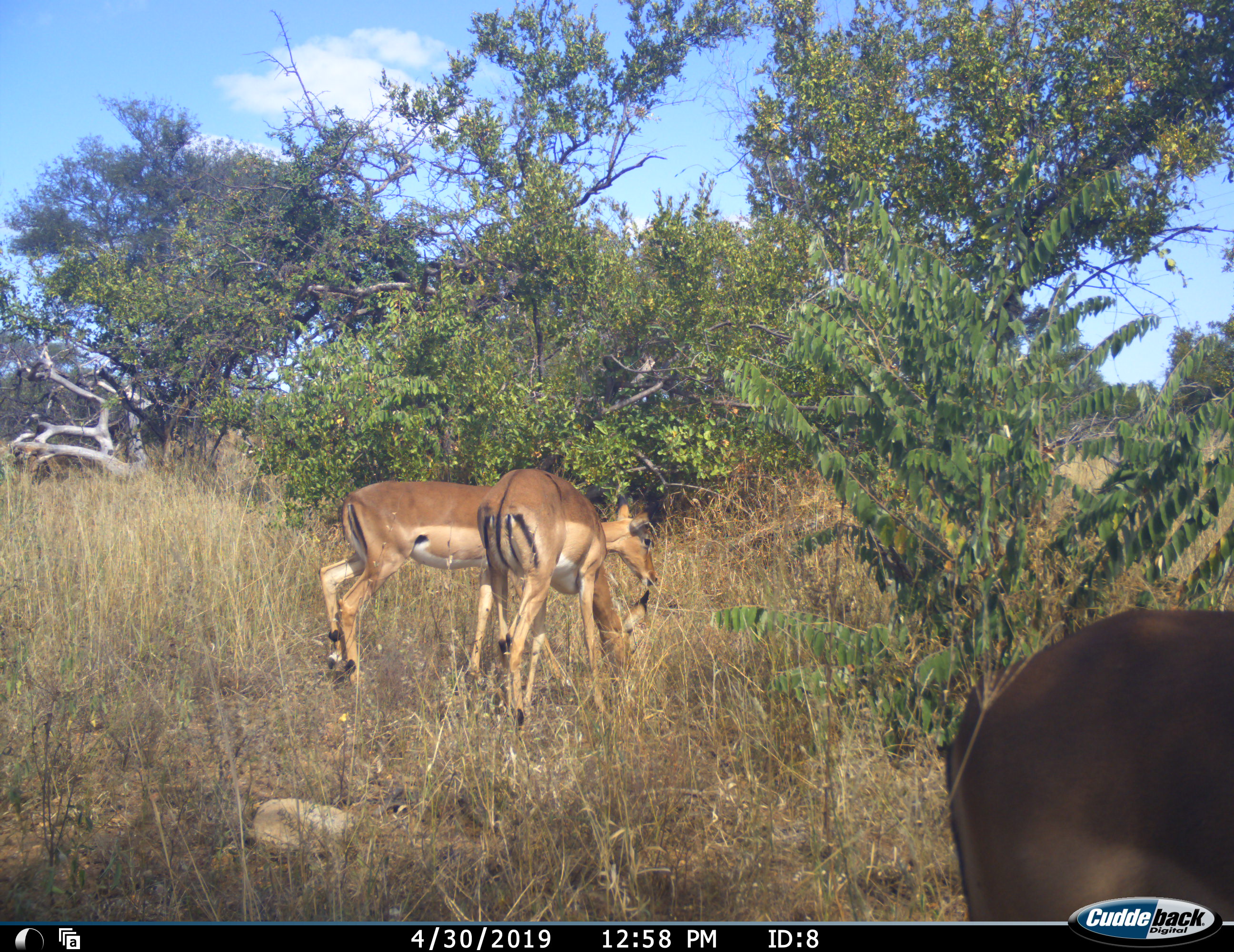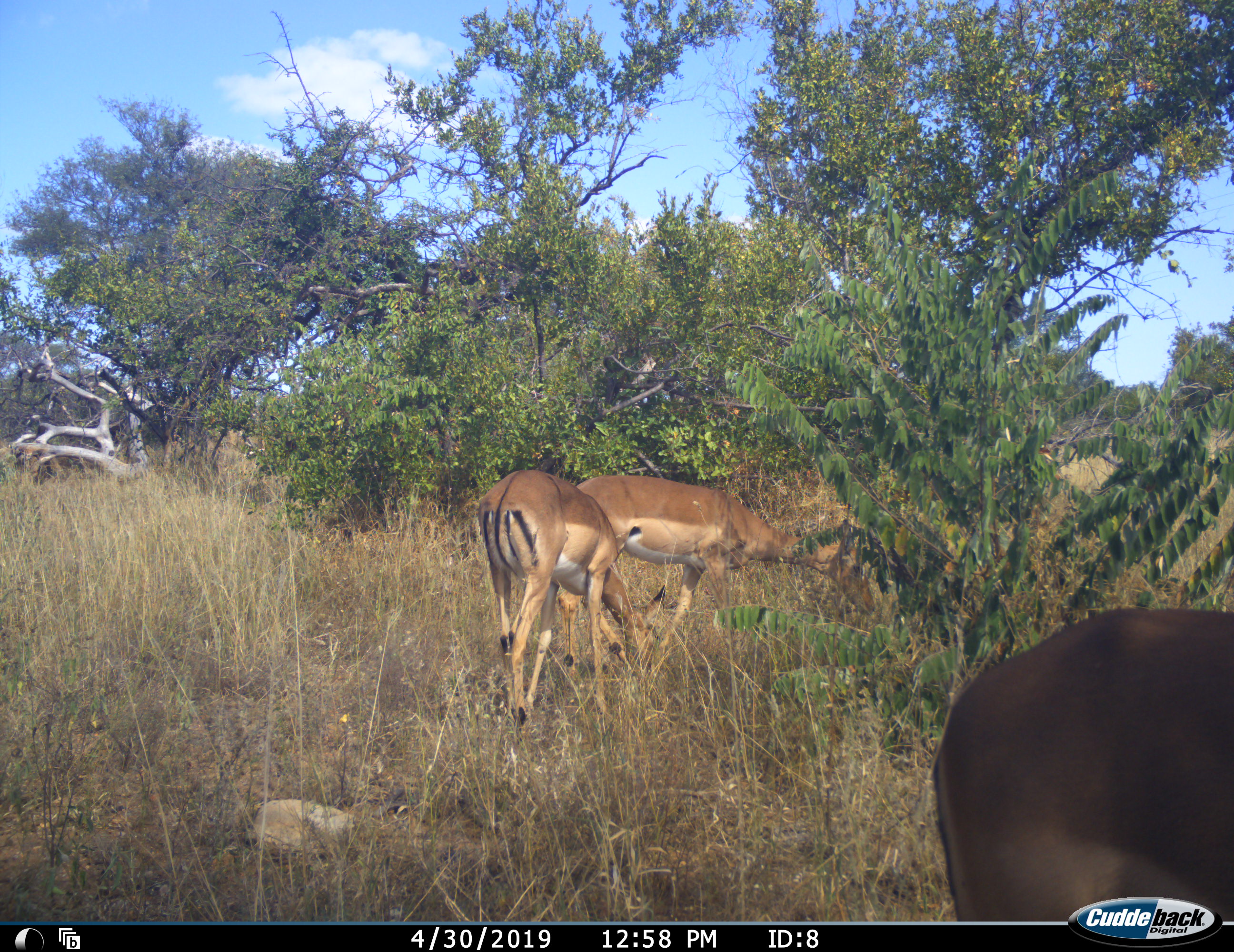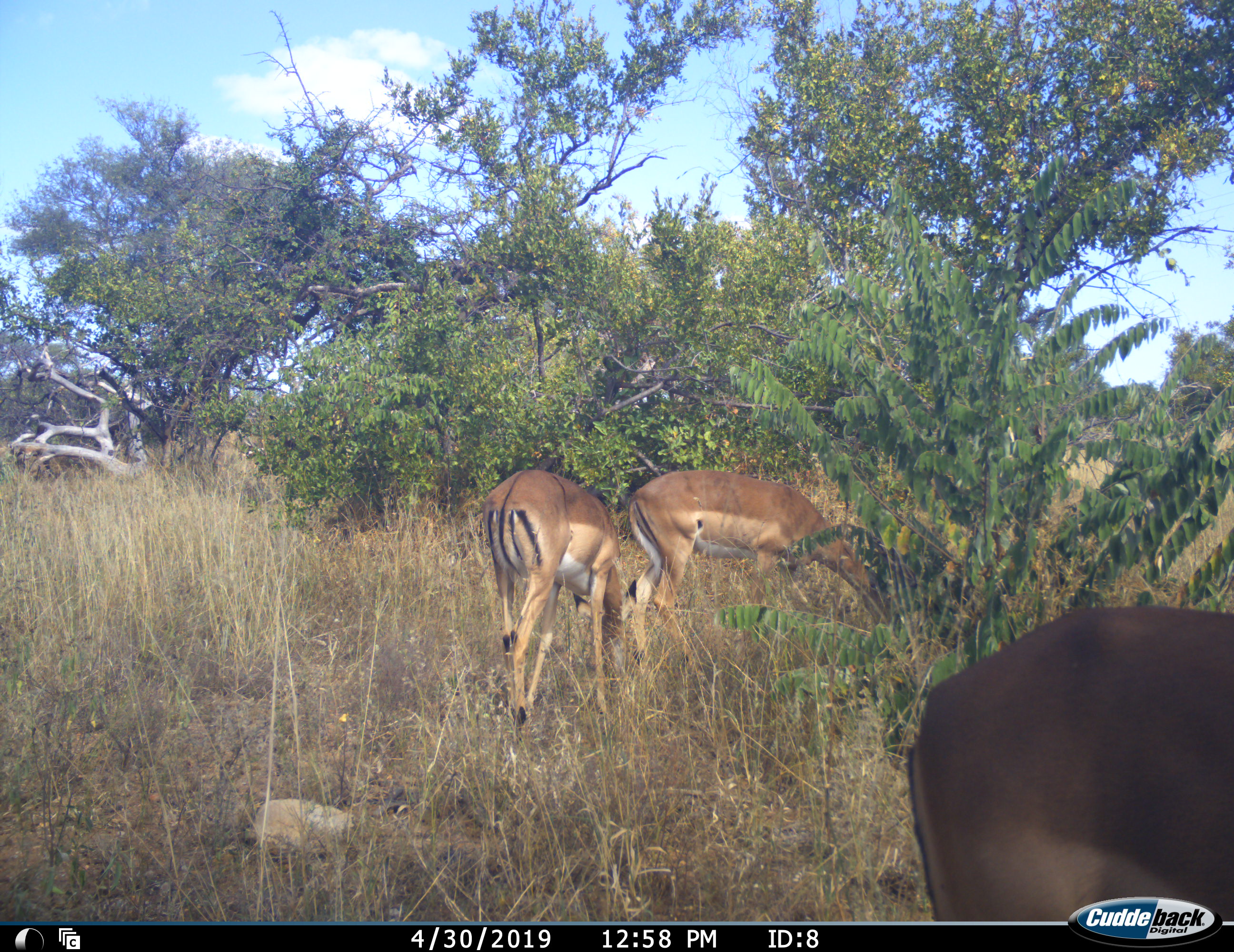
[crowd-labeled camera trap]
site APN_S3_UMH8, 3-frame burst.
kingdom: Animalia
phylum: Chordata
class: Mammalia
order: Artiodactyla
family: Bovidae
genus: Aepyceros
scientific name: Aepyceros melampus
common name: impala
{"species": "impala (Aepyceros melampus)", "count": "3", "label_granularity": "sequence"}